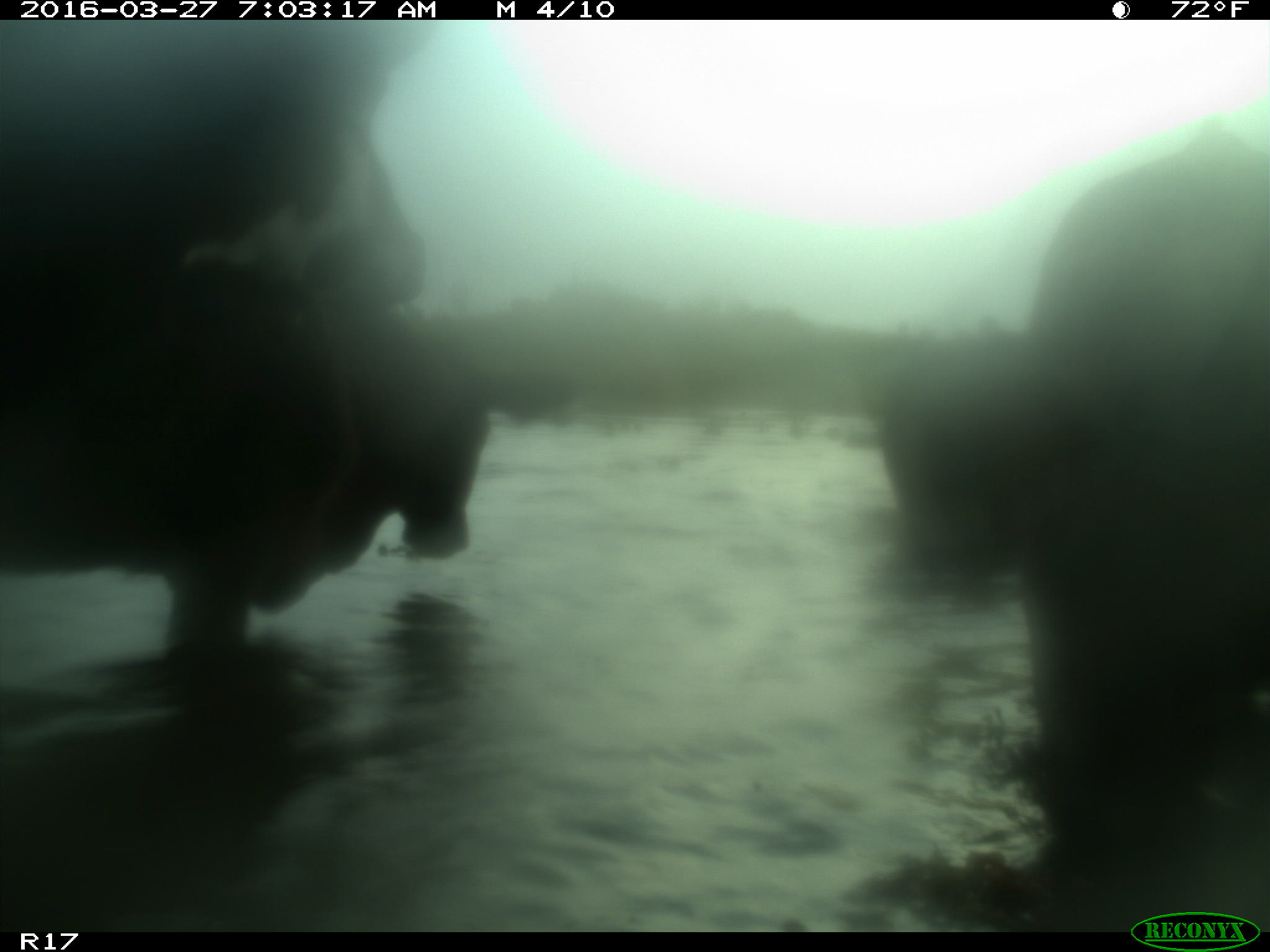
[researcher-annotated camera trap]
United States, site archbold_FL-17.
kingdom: Animalia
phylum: Chordata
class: Mammalia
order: Artiodactyla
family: Bovidae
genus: Bos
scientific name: Bos taurus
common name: domestic cow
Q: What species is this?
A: Bos taurus (domestic cow).